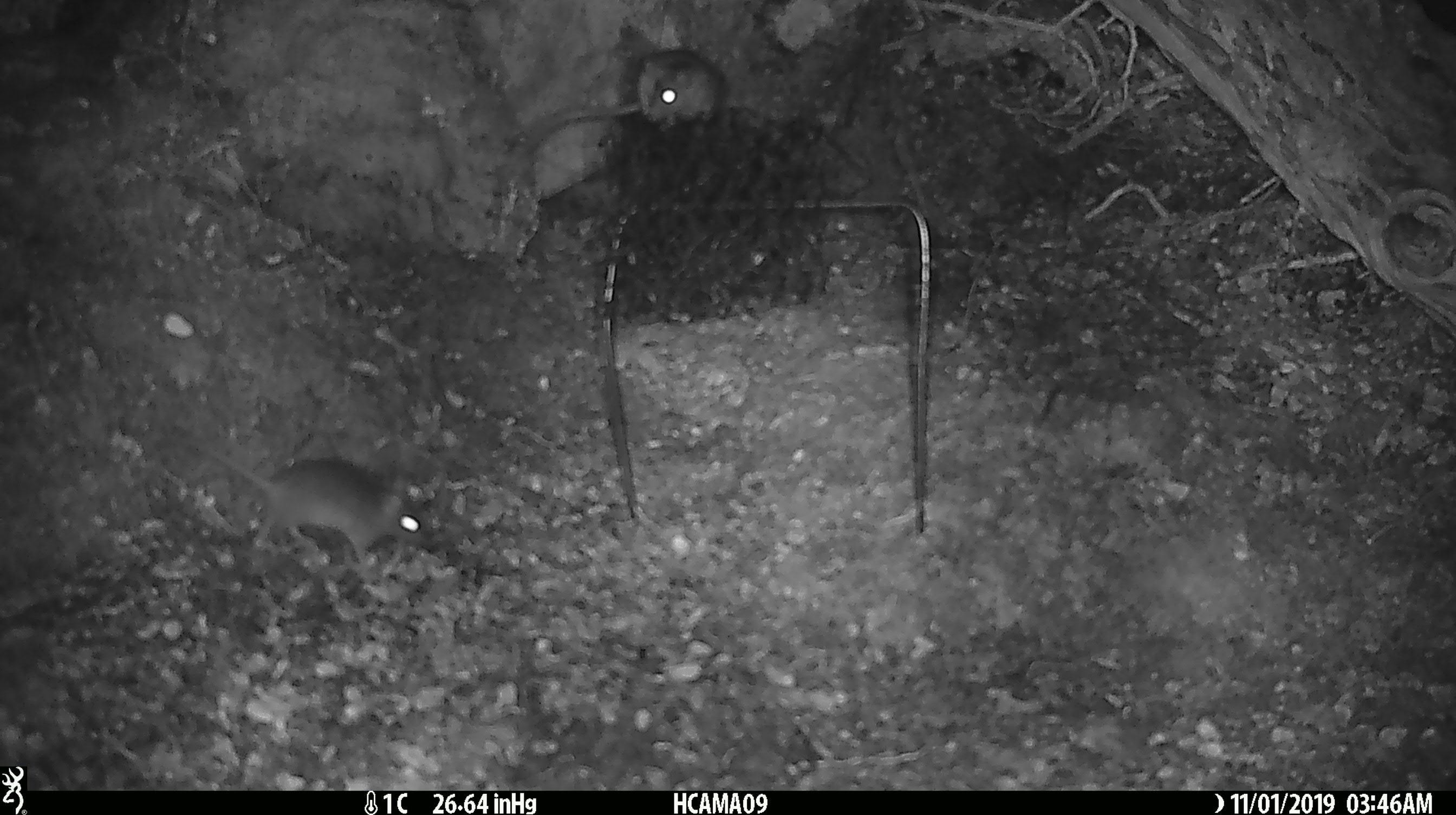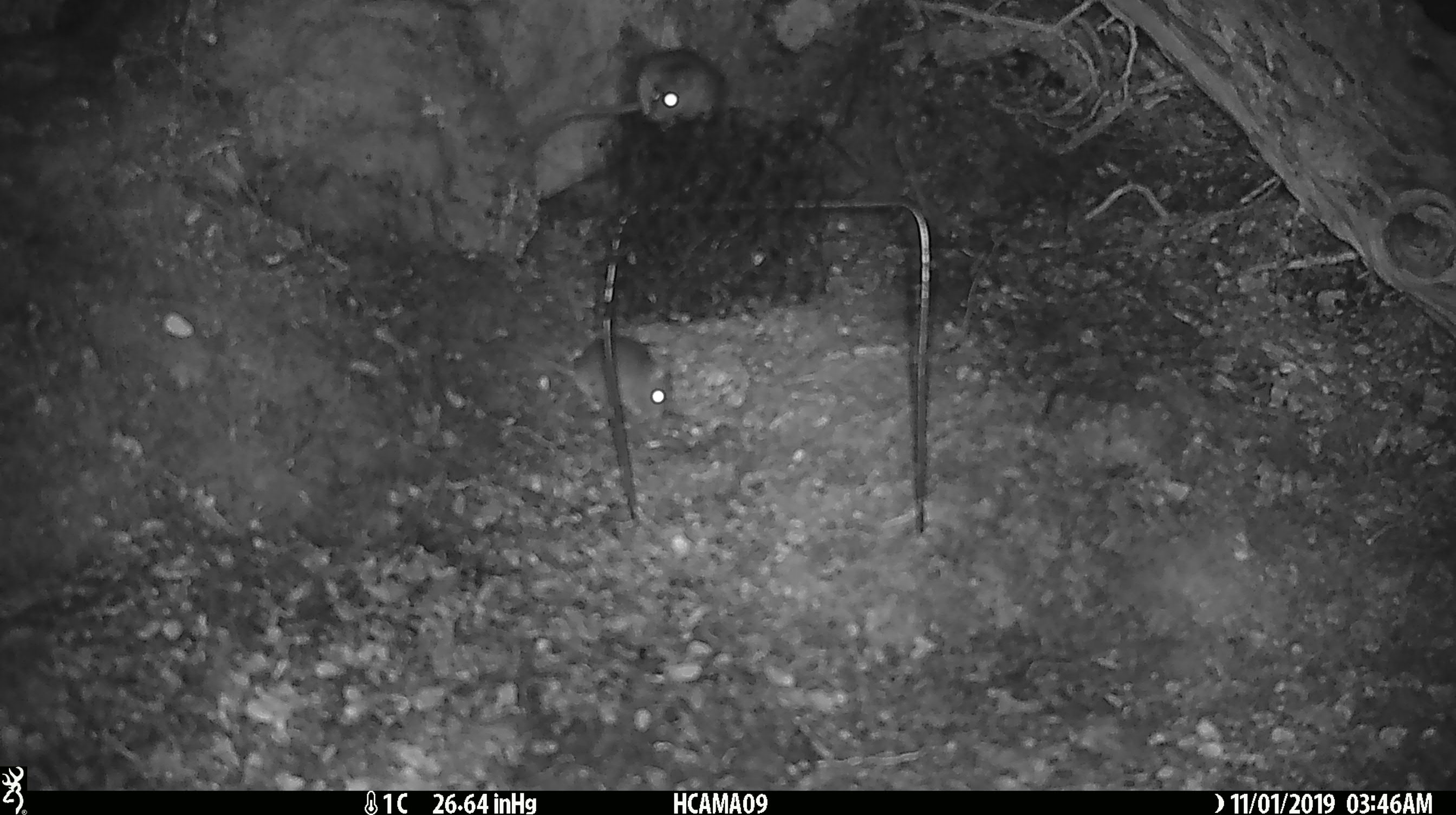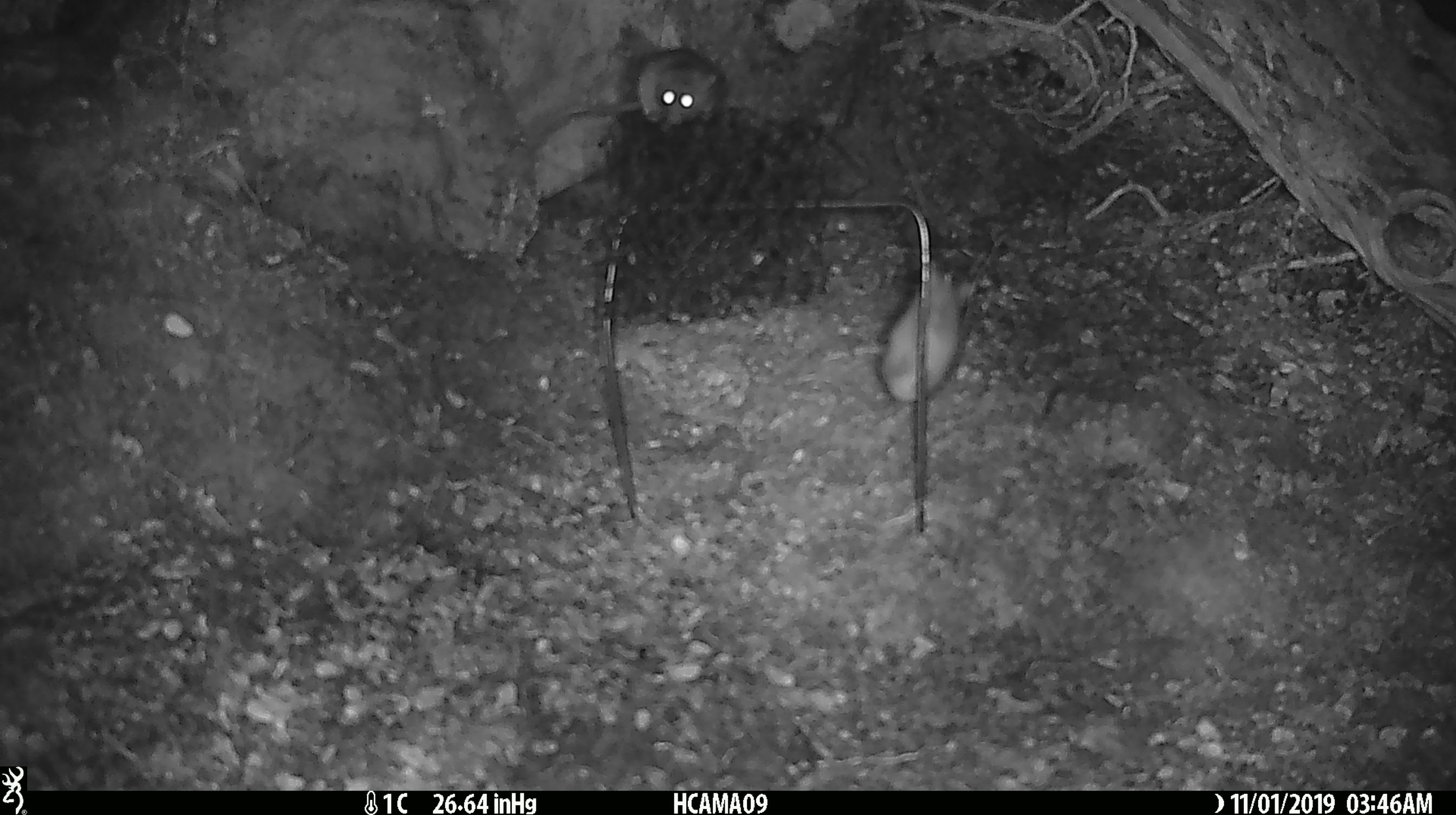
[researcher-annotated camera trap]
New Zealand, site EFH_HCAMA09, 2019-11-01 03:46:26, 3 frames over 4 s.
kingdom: Animalia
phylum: Chordata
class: Mammalia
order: Rodentia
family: Muridae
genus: Mus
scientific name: Mus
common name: mouse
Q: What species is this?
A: Mouse (Mus).